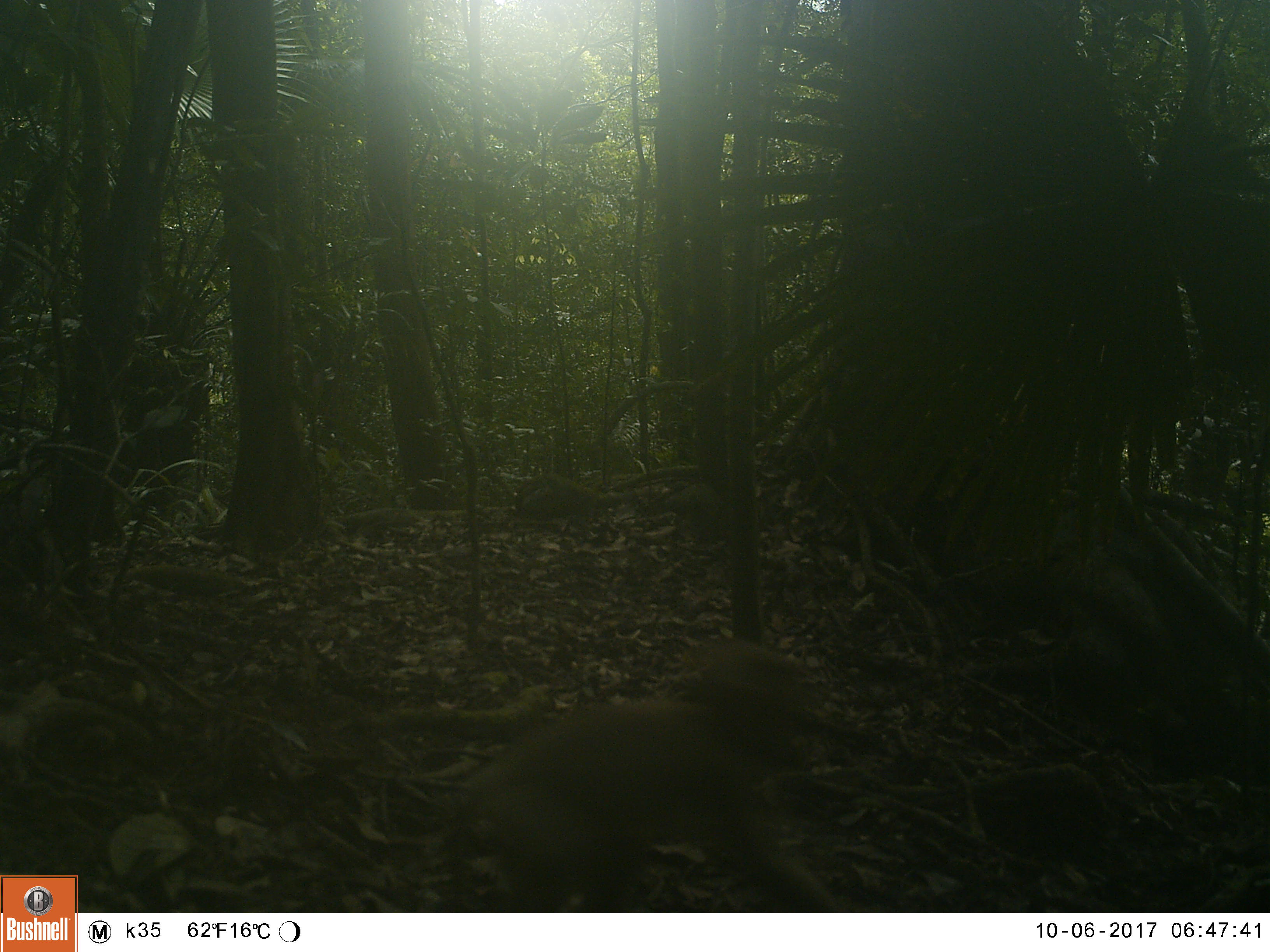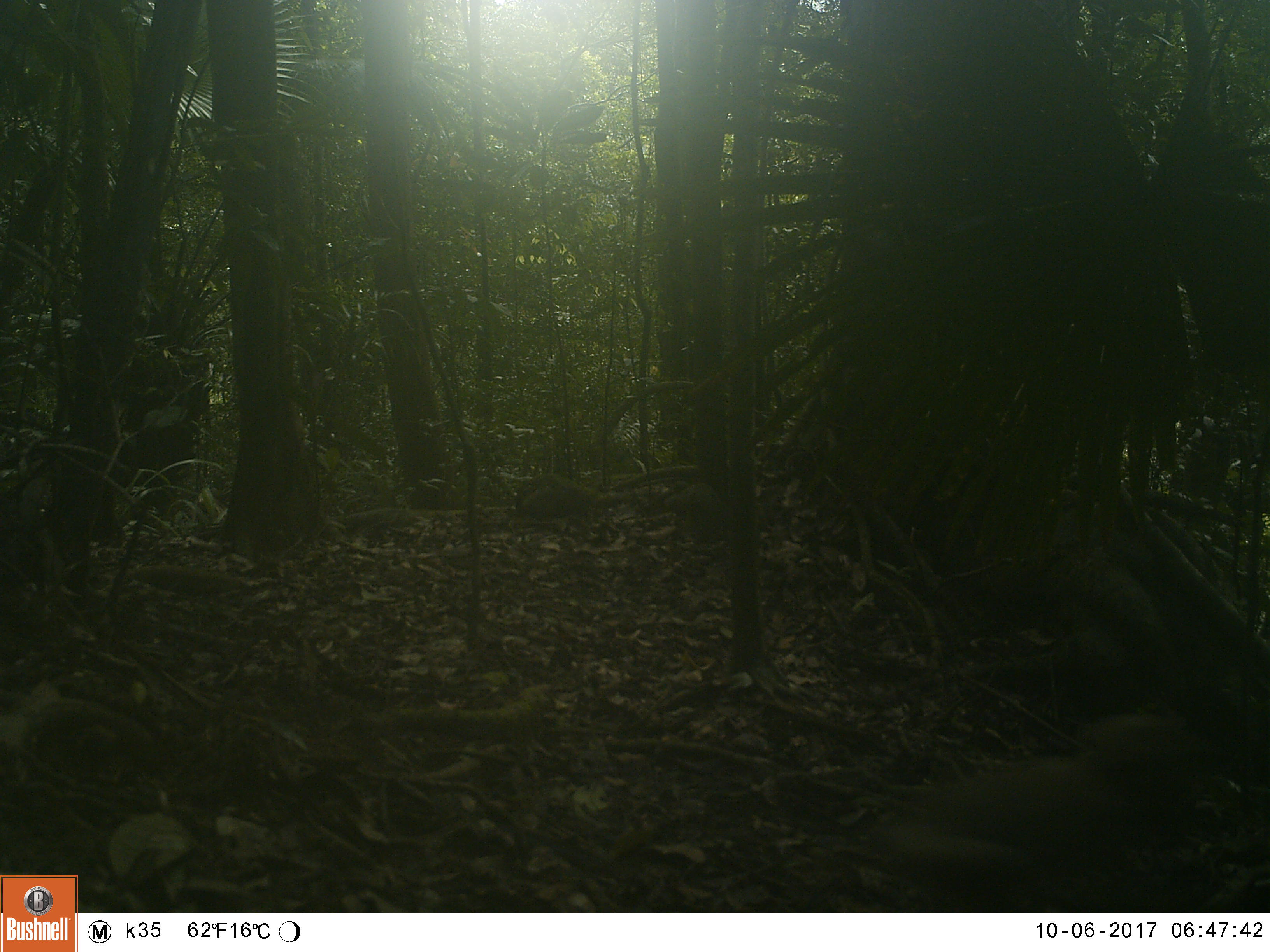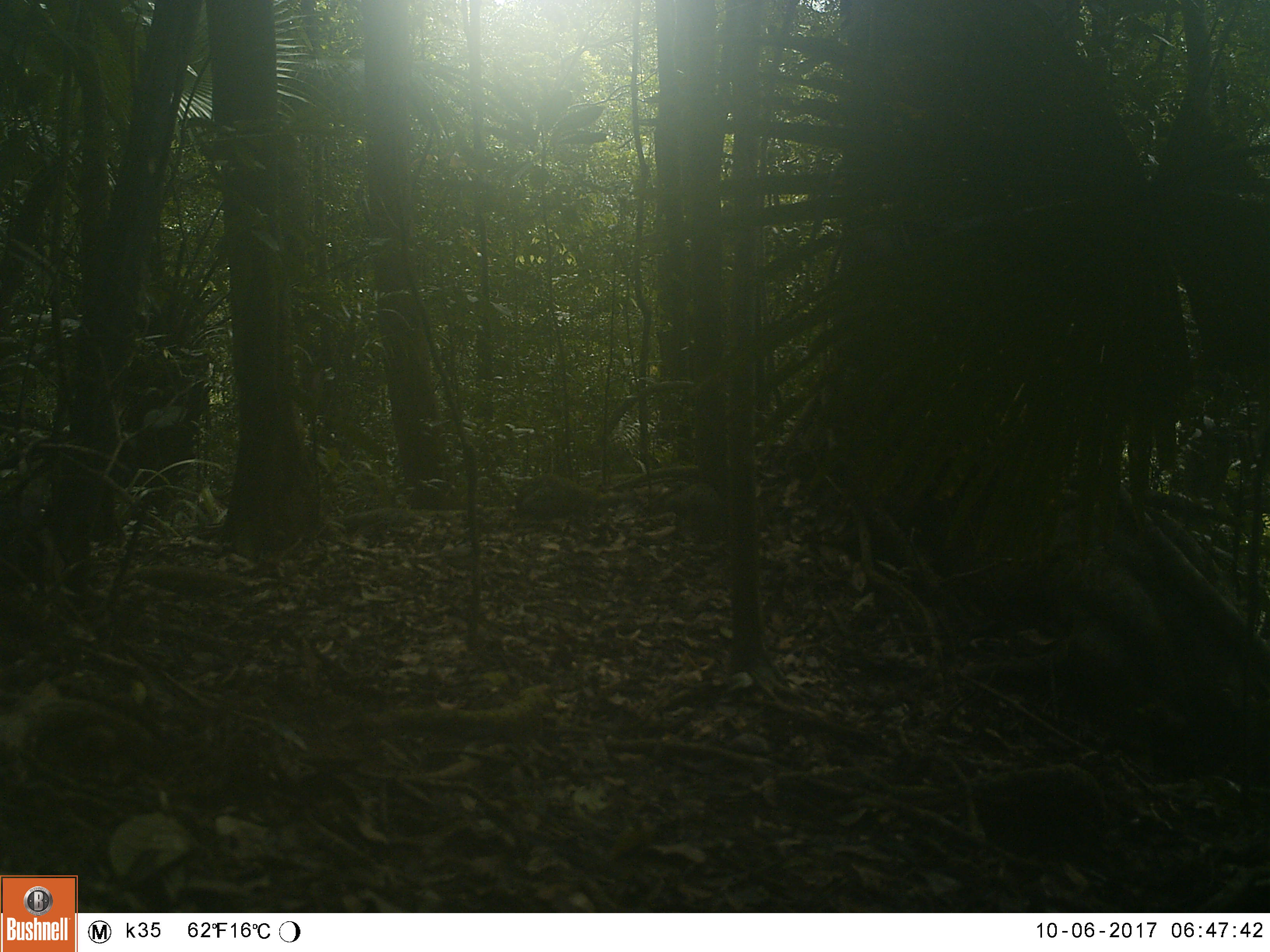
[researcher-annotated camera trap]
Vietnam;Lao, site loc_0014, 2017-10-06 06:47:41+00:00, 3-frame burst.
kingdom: Animalia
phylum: Chordata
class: Mammalia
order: Primates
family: Cercopithecidae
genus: Macaca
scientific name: Macaca nemestrina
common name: pig-tailed macaque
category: pig tailed macaque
Pig tailed macaque (pig-tailed macaque) (Macaca nemestrina). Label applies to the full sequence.